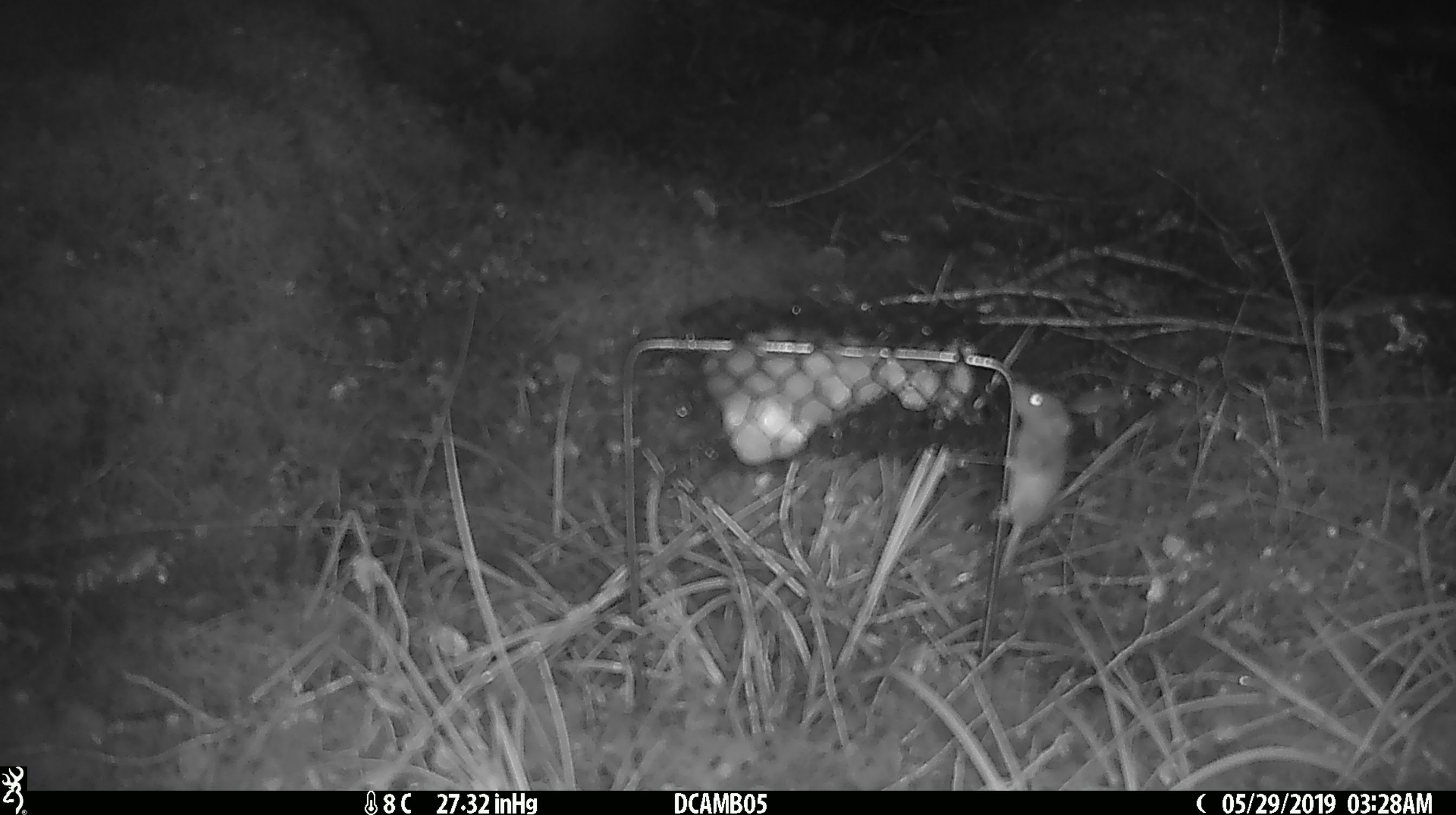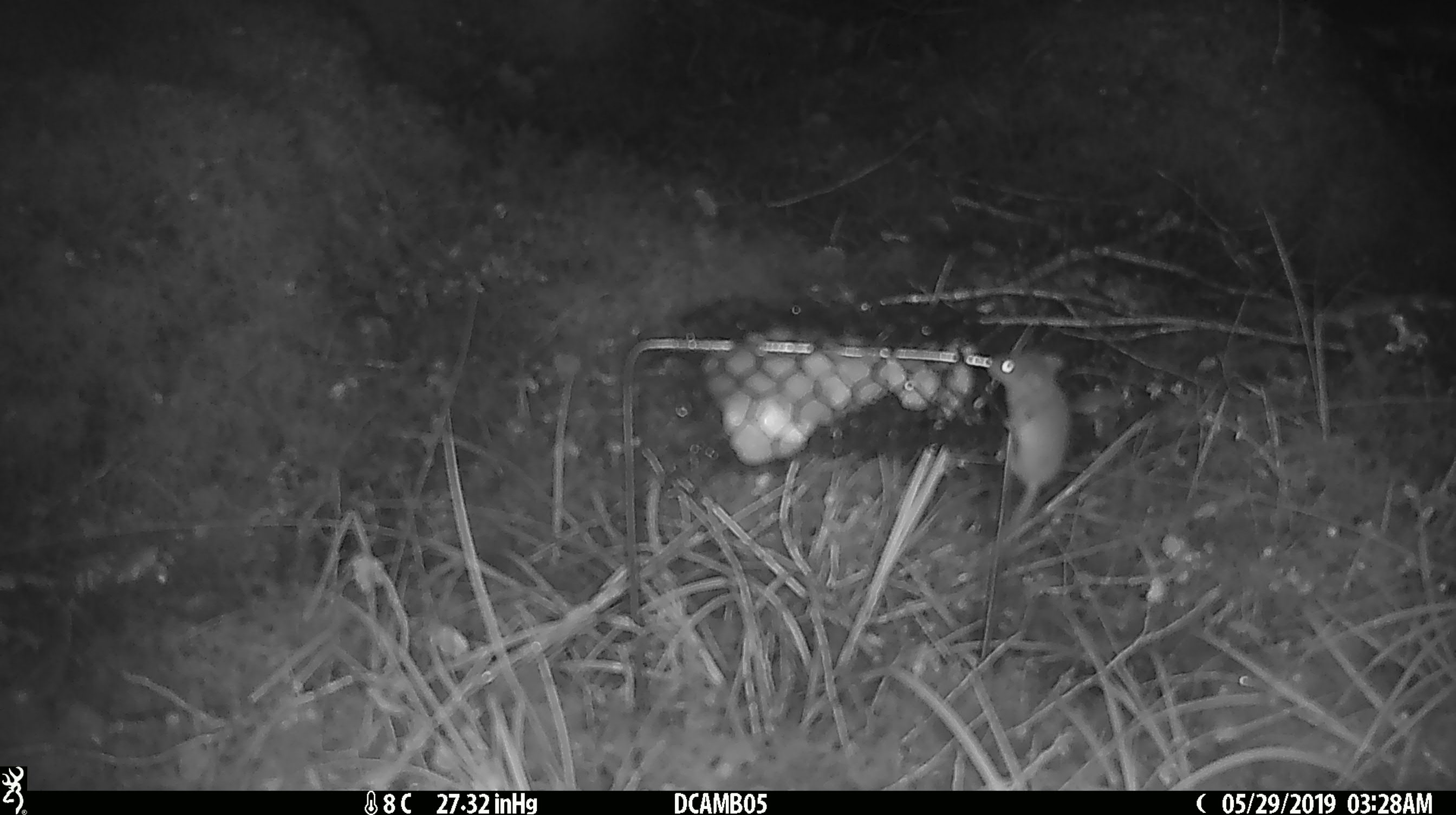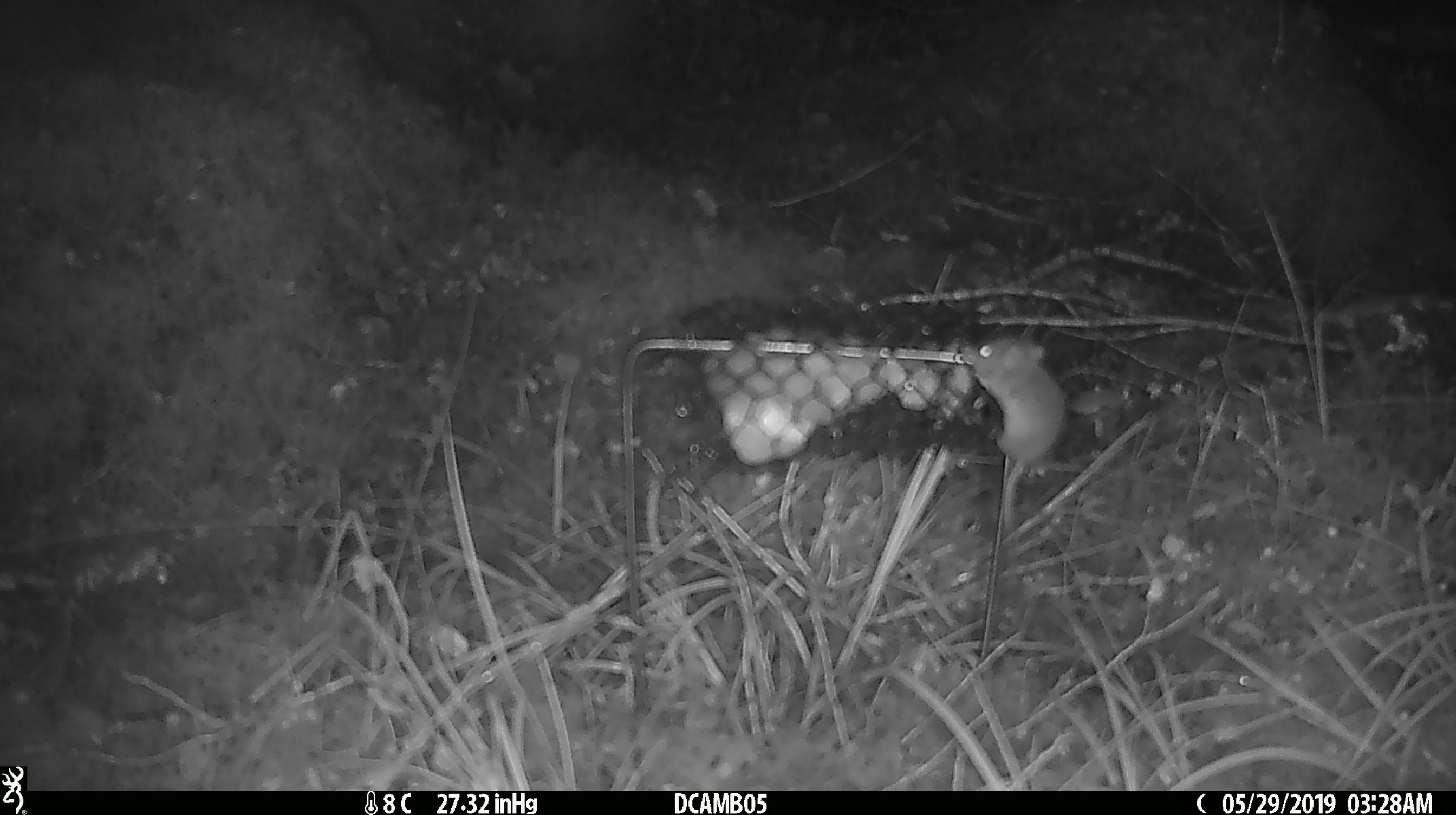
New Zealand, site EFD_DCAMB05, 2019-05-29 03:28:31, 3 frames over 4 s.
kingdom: Animalia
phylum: Chordata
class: Mammalia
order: Rodentia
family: Muridae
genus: Mus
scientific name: Mus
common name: mouse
Mouse (Mus).